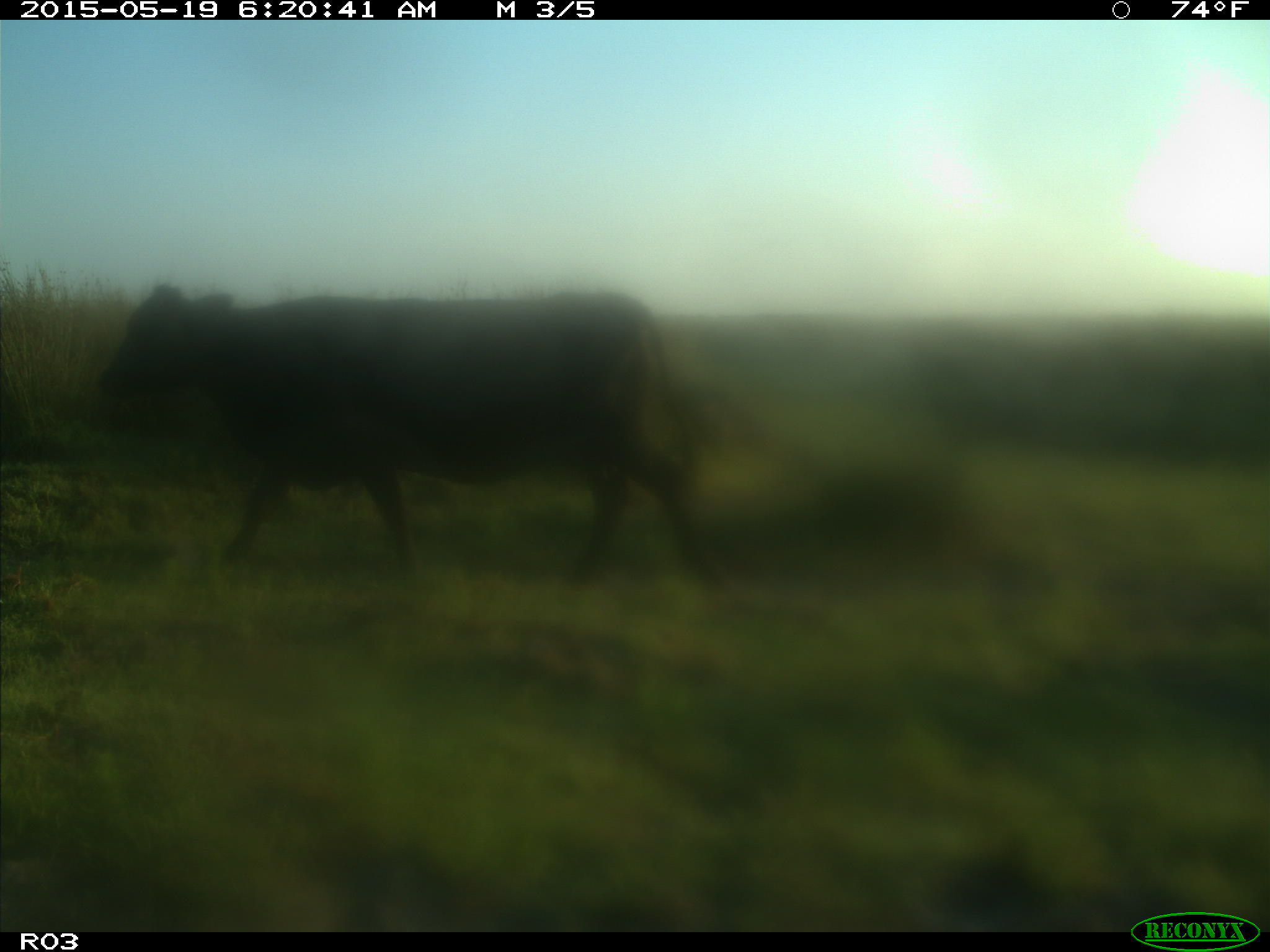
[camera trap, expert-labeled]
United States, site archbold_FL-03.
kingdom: Animalia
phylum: Chordata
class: Mammalia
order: Artiodactyla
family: Bovidae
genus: Bos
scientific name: Bos taurus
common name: domestic cow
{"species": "Bos taurus (domestic cow)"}